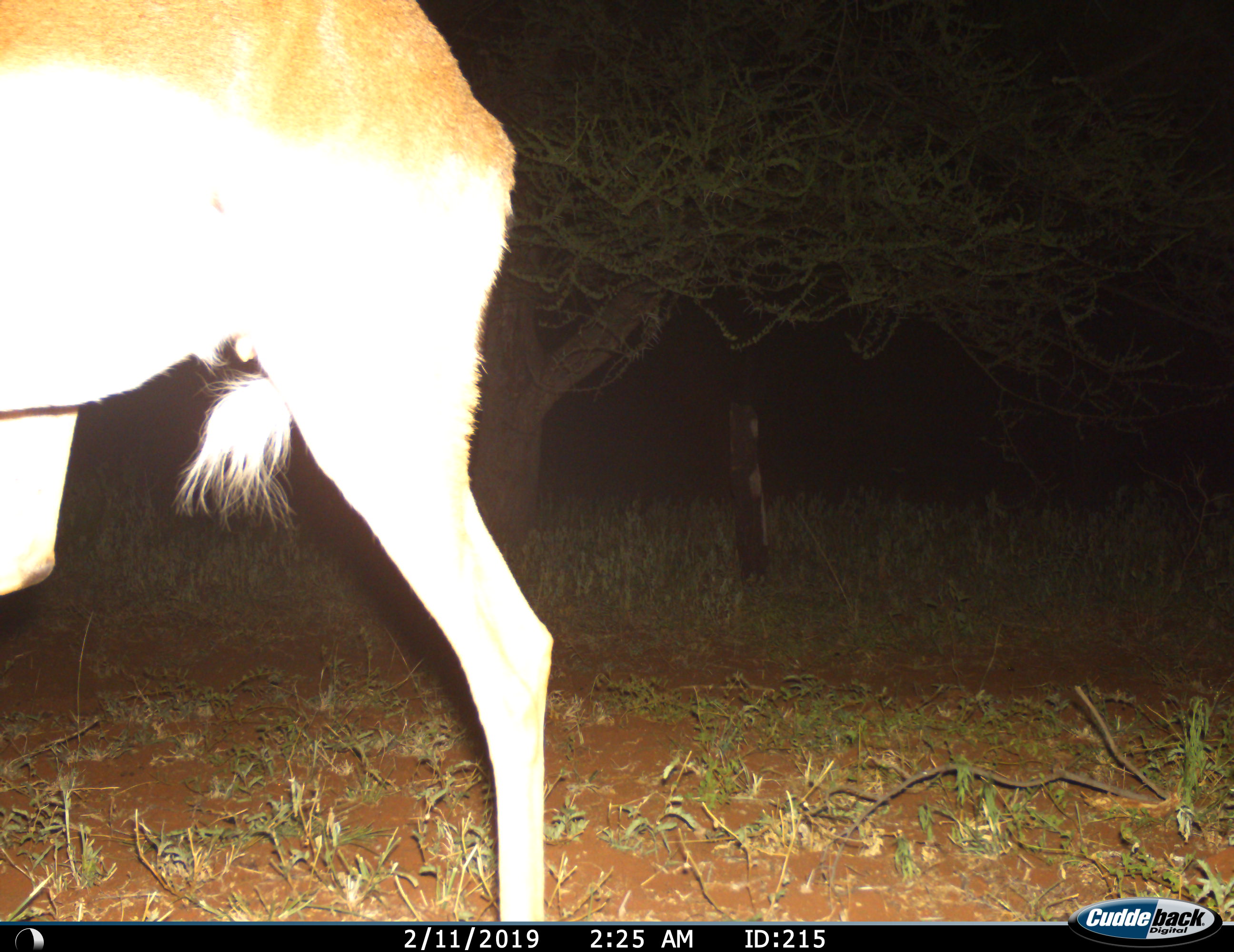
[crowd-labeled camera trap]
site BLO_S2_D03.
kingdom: Animalia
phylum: Chordata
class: Mammalia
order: Artiodactyla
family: Bovidae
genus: Aepyceros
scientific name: Aepyceros melampus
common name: impala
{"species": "impala (Aepyceros melampus)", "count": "1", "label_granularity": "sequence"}